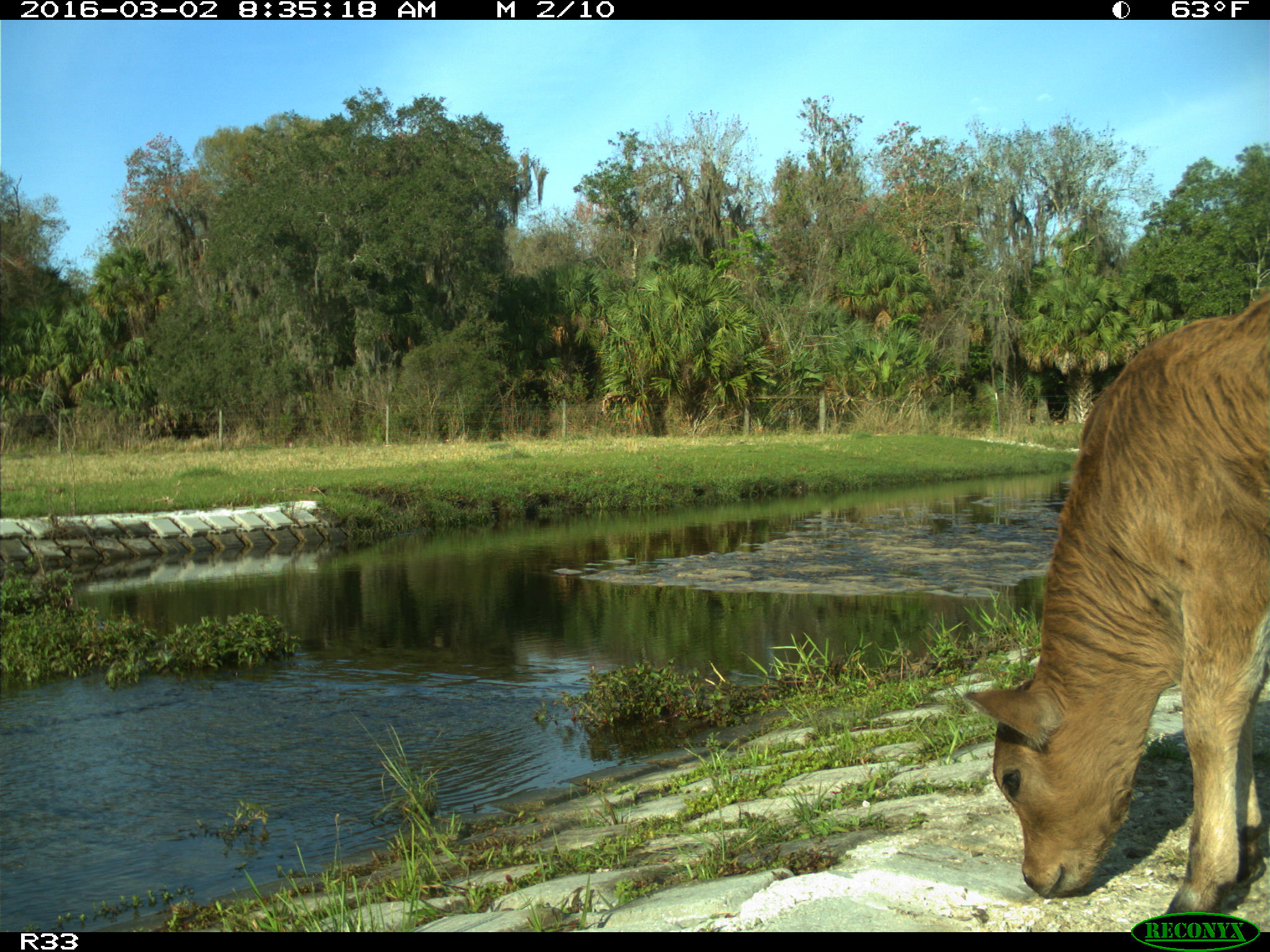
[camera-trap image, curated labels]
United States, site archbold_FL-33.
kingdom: Animalia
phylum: Chordata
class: Mammalia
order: Artiodactyla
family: Bovidae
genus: Bos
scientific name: Bos taurus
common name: domestic cow